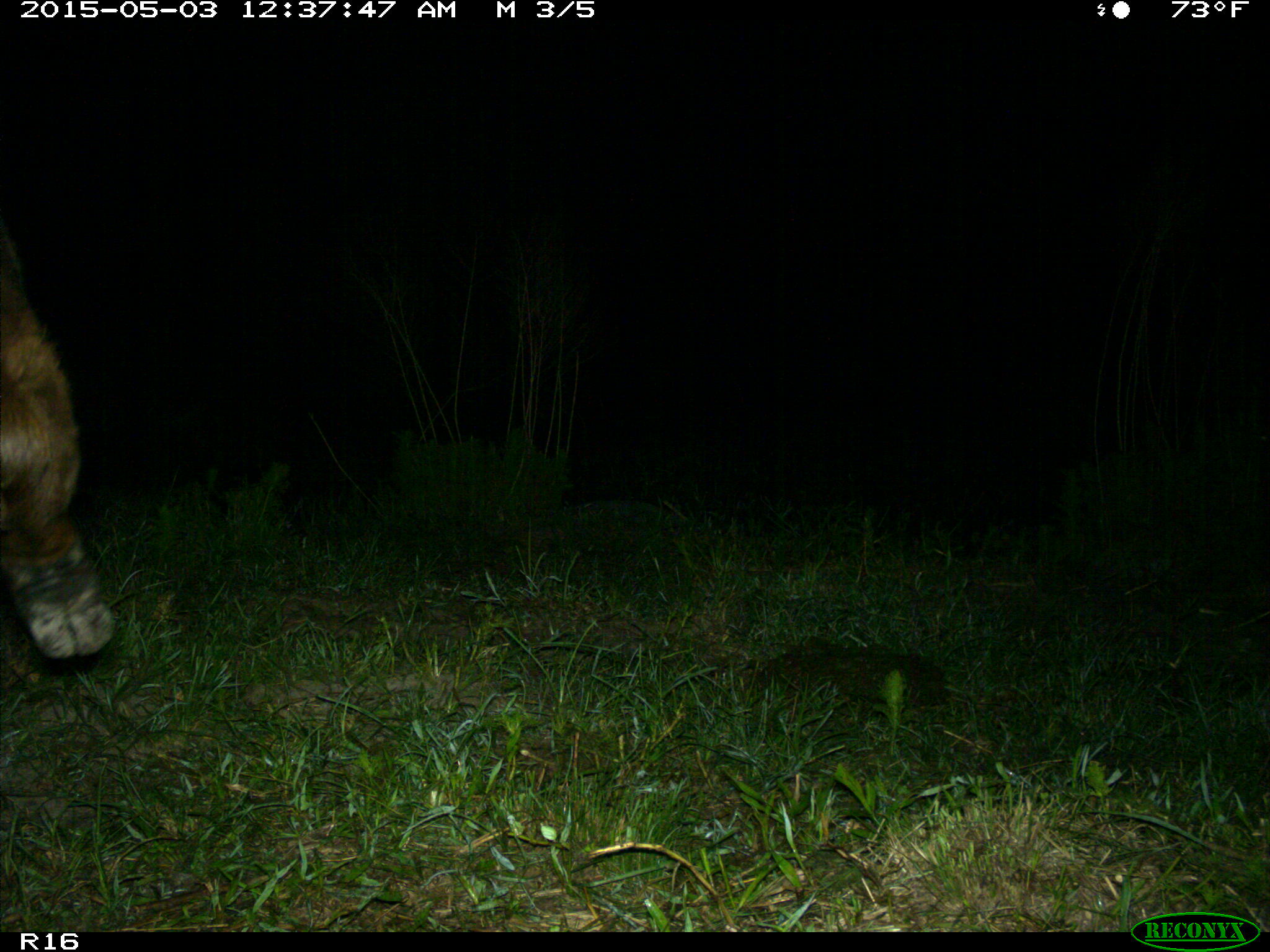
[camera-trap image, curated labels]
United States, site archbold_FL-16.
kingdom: Animalia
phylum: Chordata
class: Mammalia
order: Artiodactyla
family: Bovidae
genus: Bos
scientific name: Bos taurus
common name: domestic cow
Bos taurus (domestic cow).